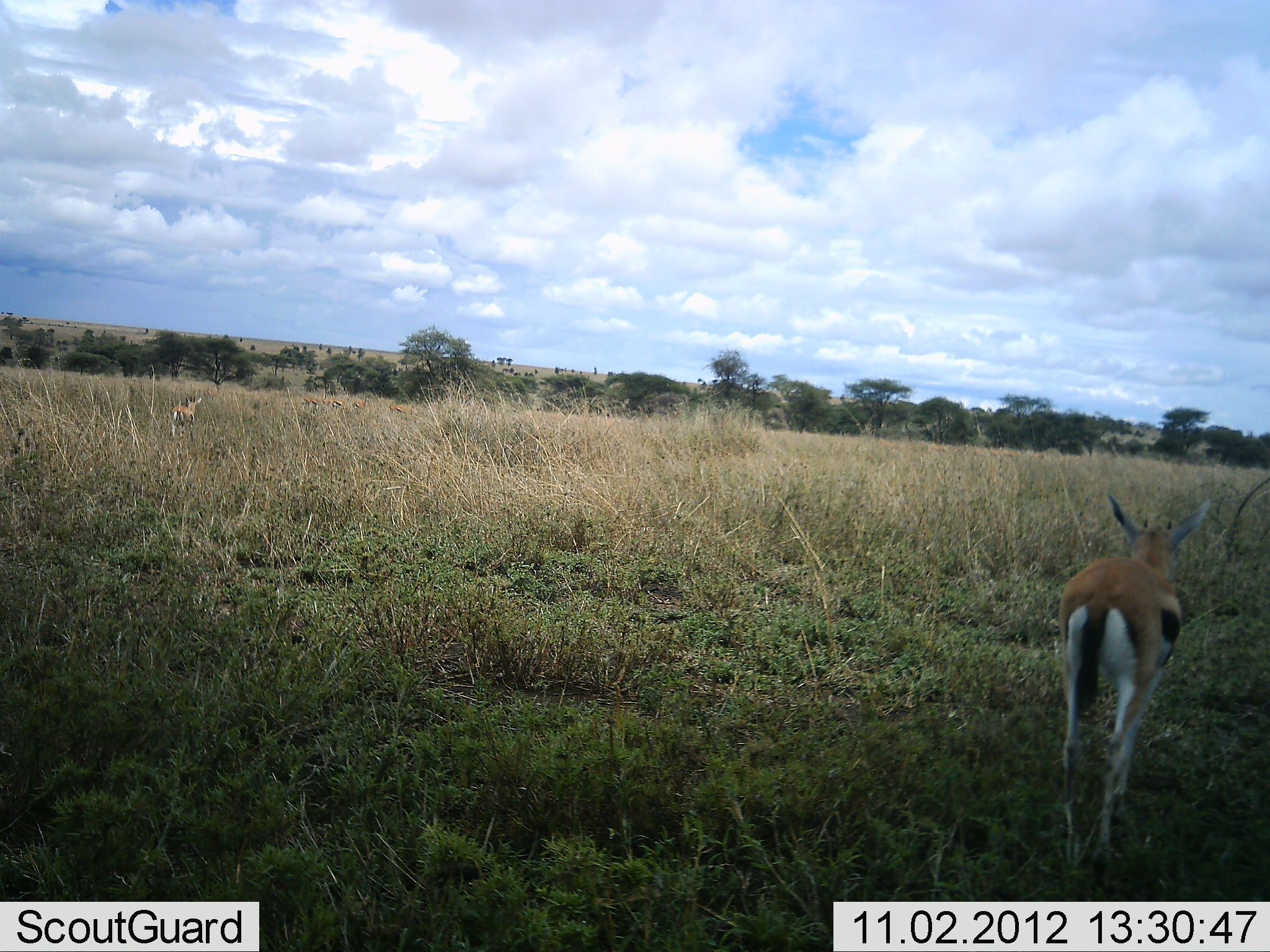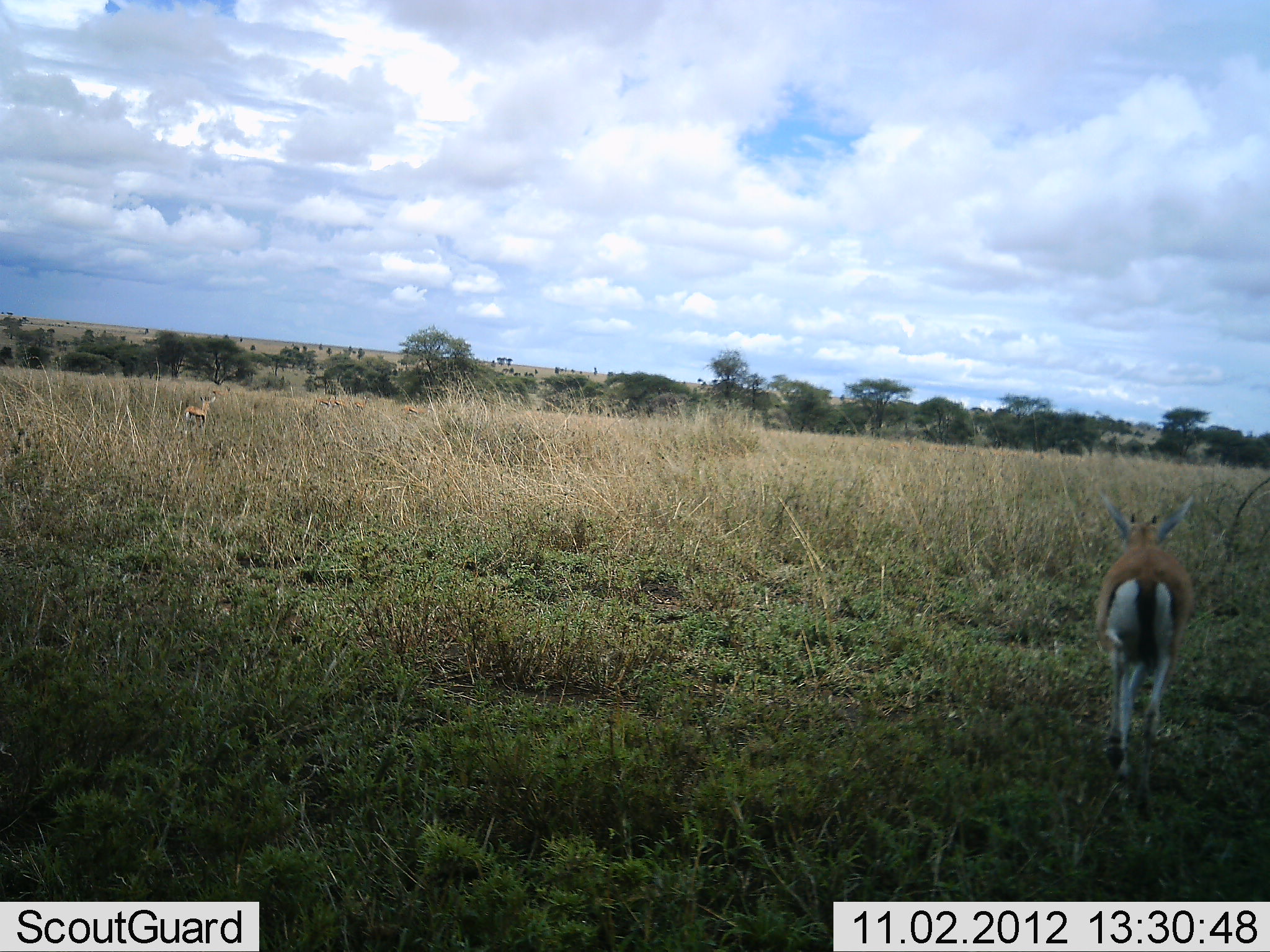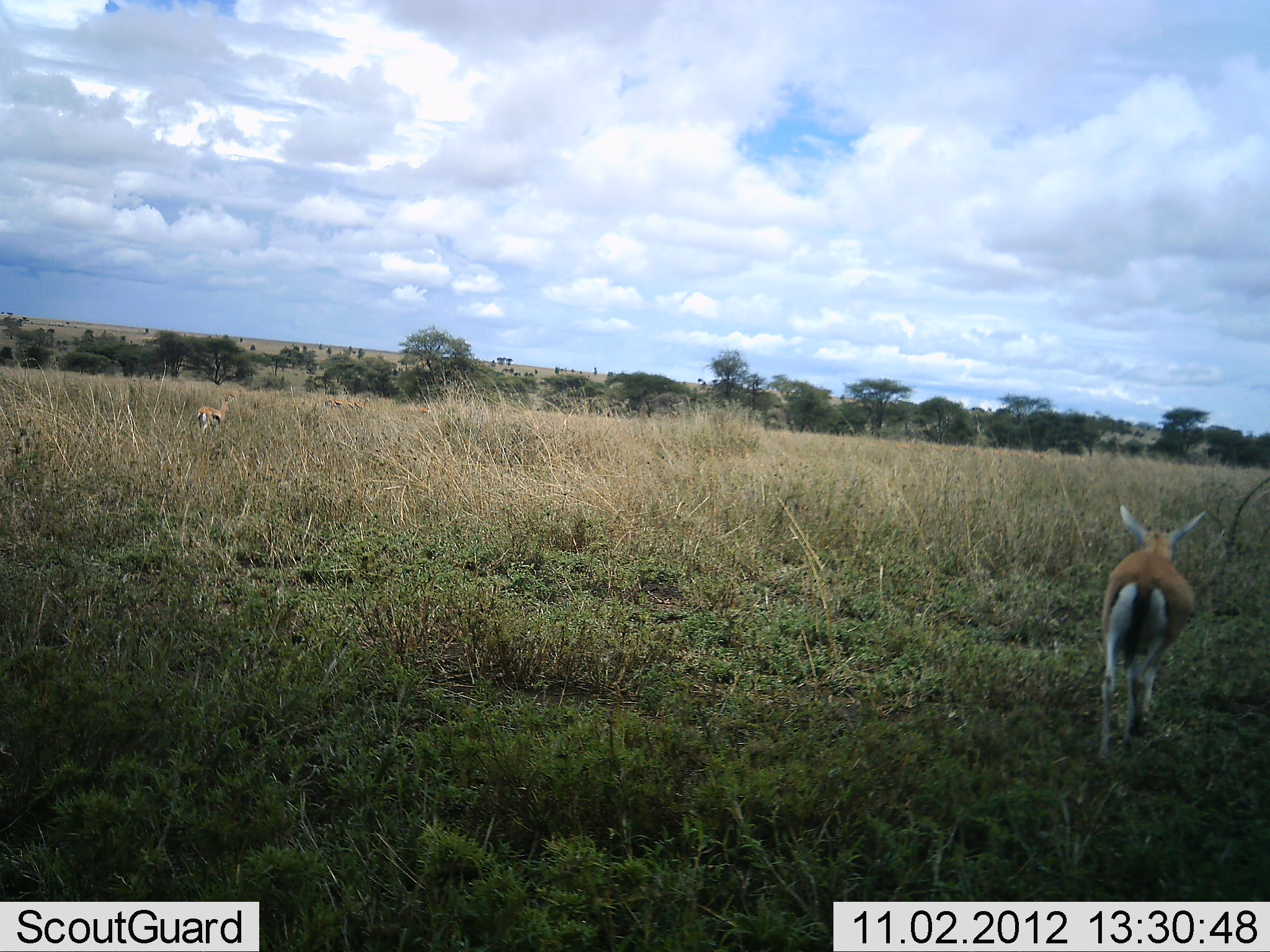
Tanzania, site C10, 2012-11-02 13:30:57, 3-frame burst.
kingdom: Animalia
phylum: Chordata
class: Mammalia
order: Artiodactyla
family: Bovidae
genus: Eudorcas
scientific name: Eudorcas thomsonii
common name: thomson's gazelle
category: gazellethomsons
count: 2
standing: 10%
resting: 0%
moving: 100%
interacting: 0%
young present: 0%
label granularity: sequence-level